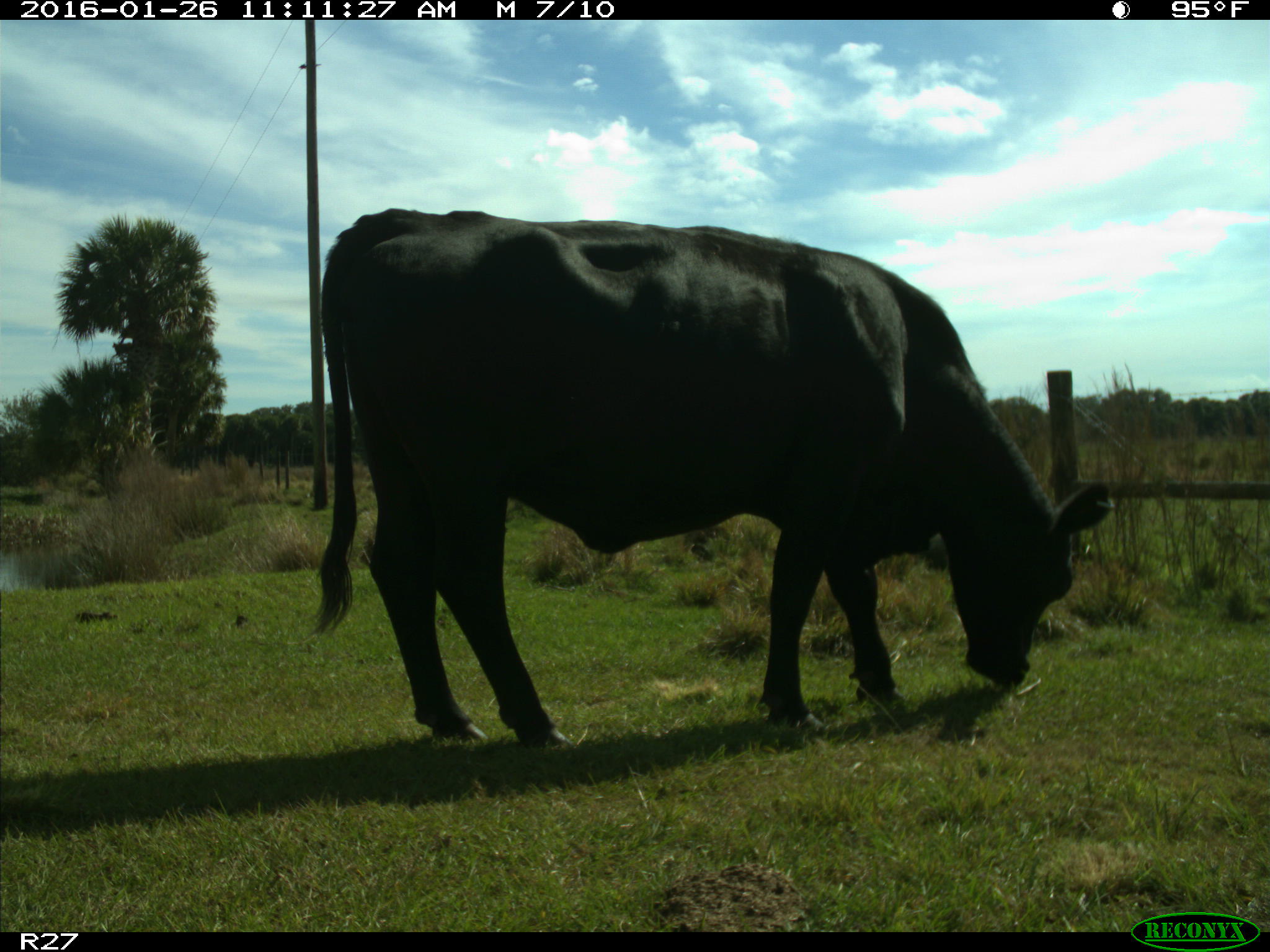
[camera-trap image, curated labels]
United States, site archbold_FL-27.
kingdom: Animalia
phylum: Chordata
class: Mammalia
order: Artiodactyla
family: Bovidae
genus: Bos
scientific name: Bos taurus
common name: domestic cow